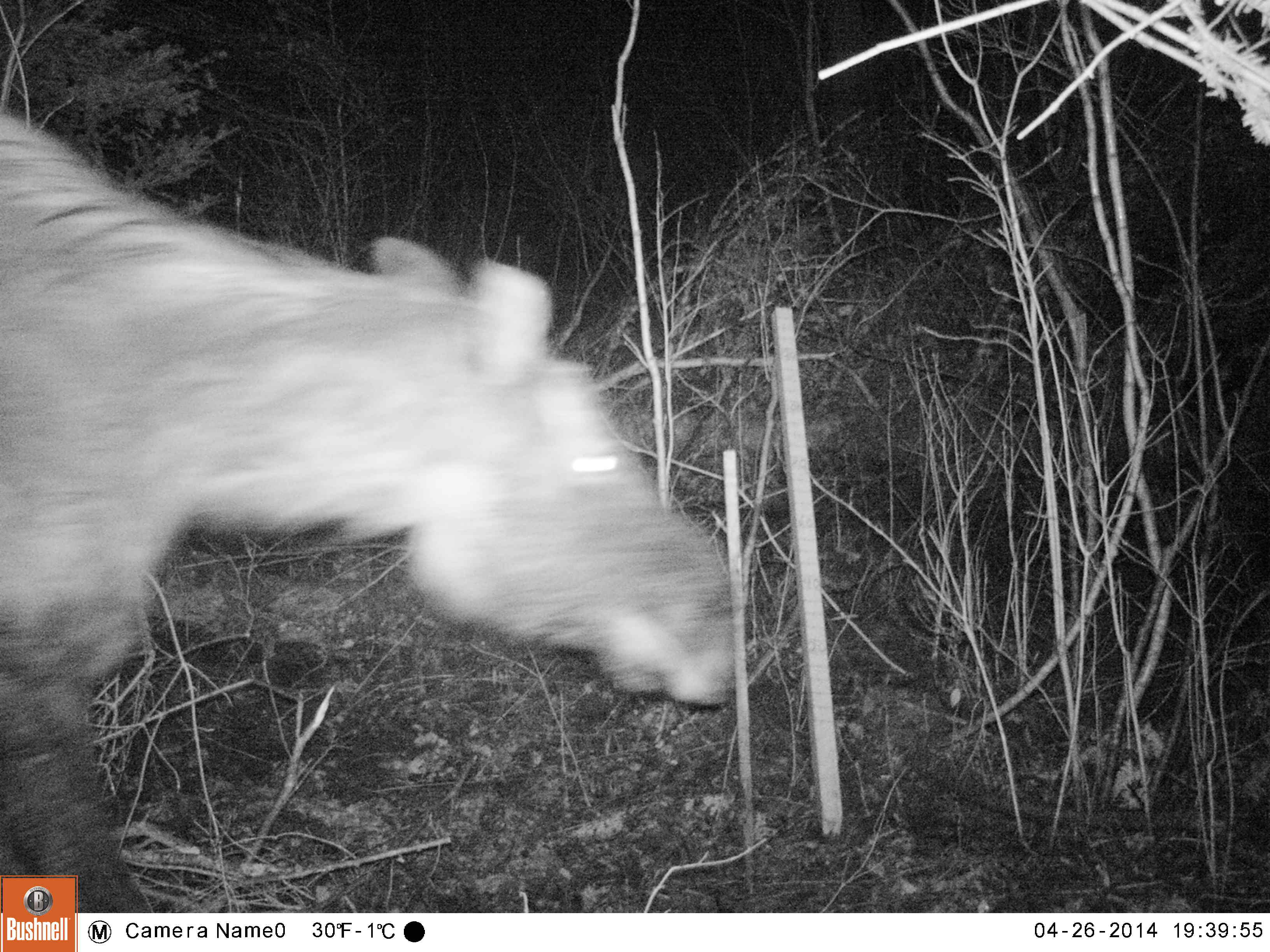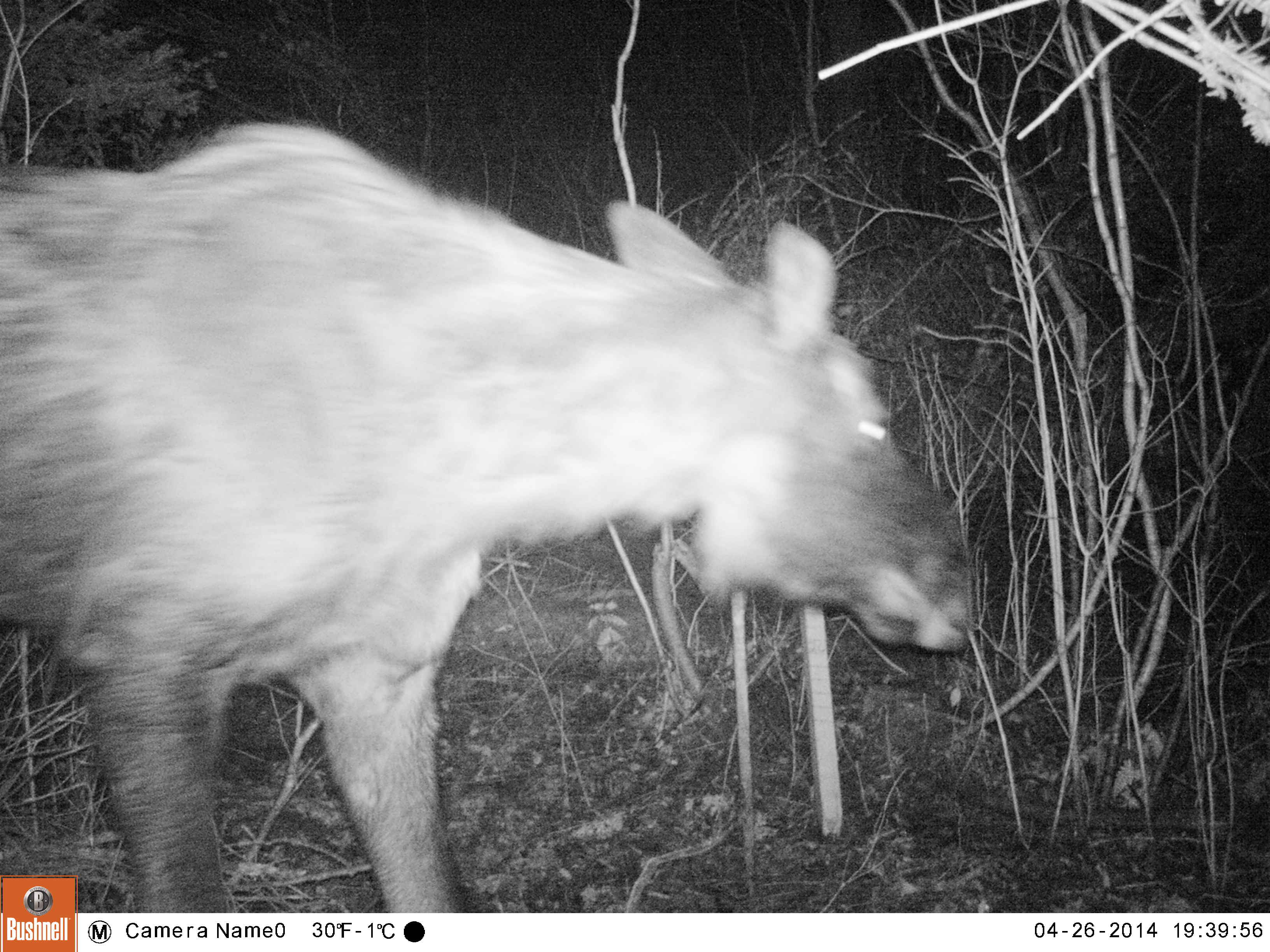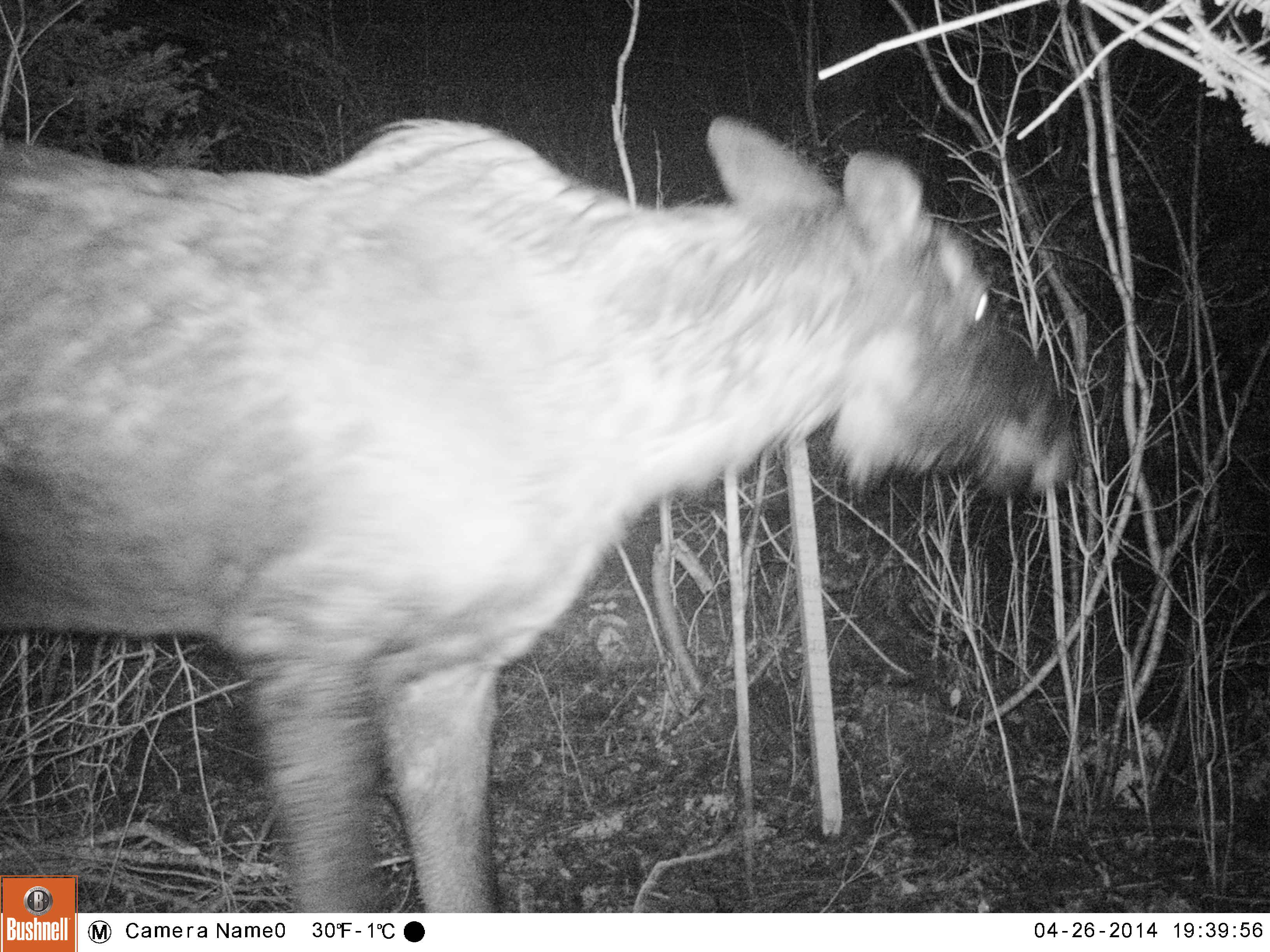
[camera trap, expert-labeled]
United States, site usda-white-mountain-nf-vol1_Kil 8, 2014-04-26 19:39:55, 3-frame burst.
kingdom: Animalia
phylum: Chordata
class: Mammalia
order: Artiodactyla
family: Cervidae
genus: Alces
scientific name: Alces alces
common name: moose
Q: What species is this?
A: Moose (Alces alces).